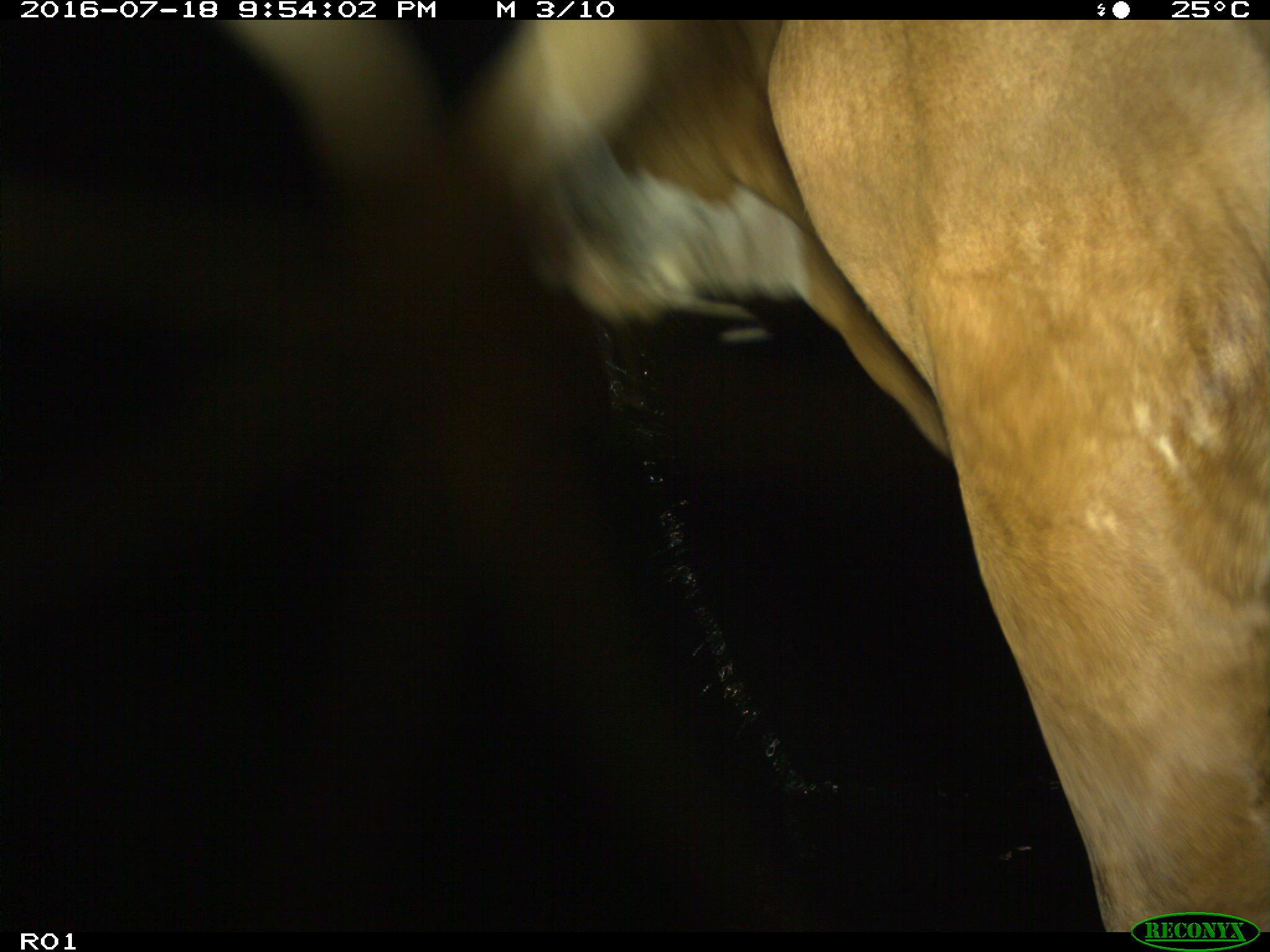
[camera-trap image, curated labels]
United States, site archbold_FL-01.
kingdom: Animalia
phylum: Chordata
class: Mammalia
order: Artiodactyla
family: Bovidae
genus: Bos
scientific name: Bos taurus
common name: domestic cow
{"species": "Bos taurus (domestic cow)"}